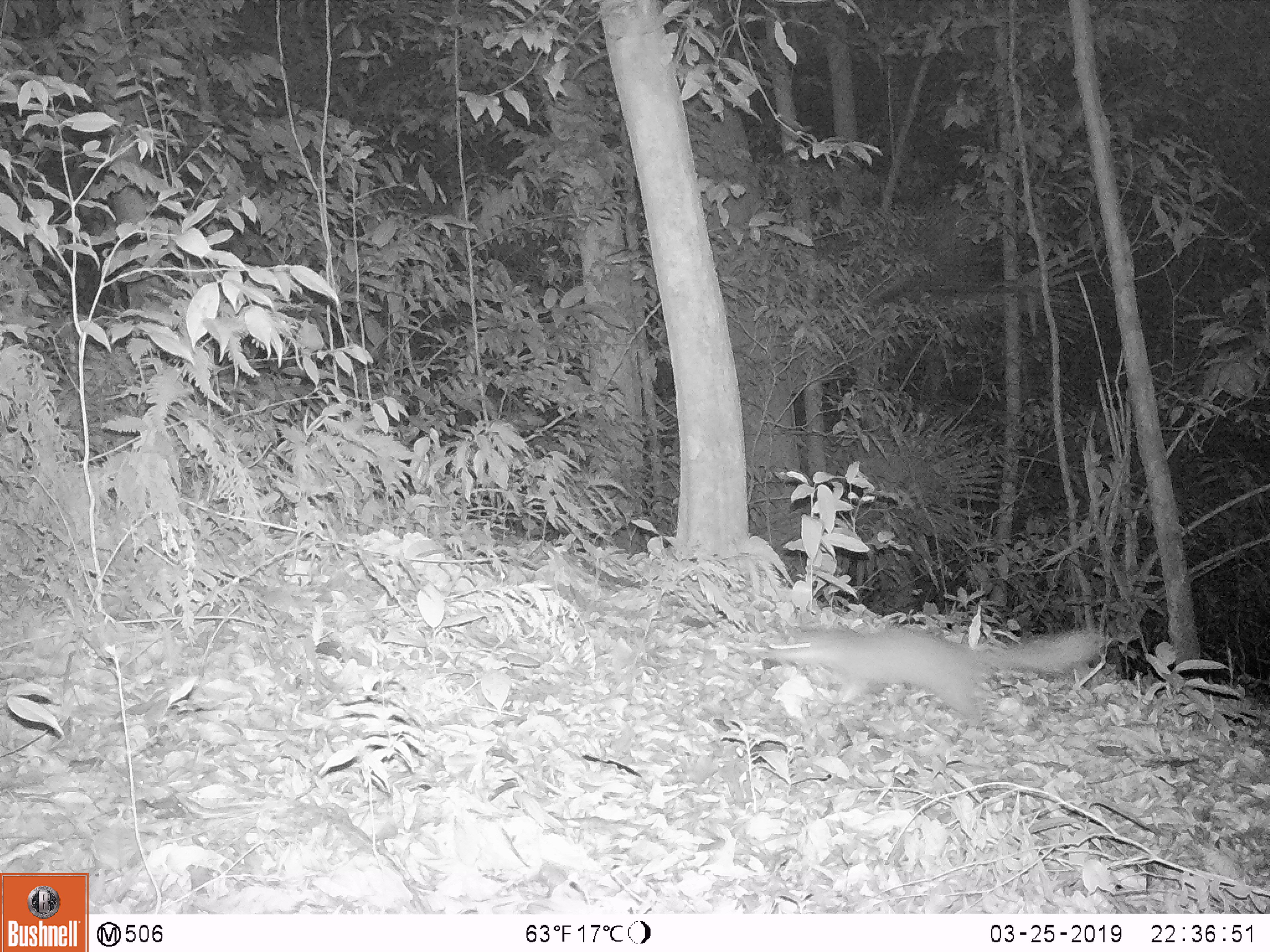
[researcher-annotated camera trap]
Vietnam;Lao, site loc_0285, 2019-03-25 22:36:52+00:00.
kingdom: Animalia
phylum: Chordata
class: Mammalia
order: Carnivora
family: Mustelidae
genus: Melogale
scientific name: Melogale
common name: ferret badger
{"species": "ferret badger (Melogale)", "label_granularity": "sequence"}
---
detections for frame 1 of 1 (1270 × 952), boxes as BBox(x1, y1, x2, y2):
ferret badger: BBox(755, 621, 1107, 720)